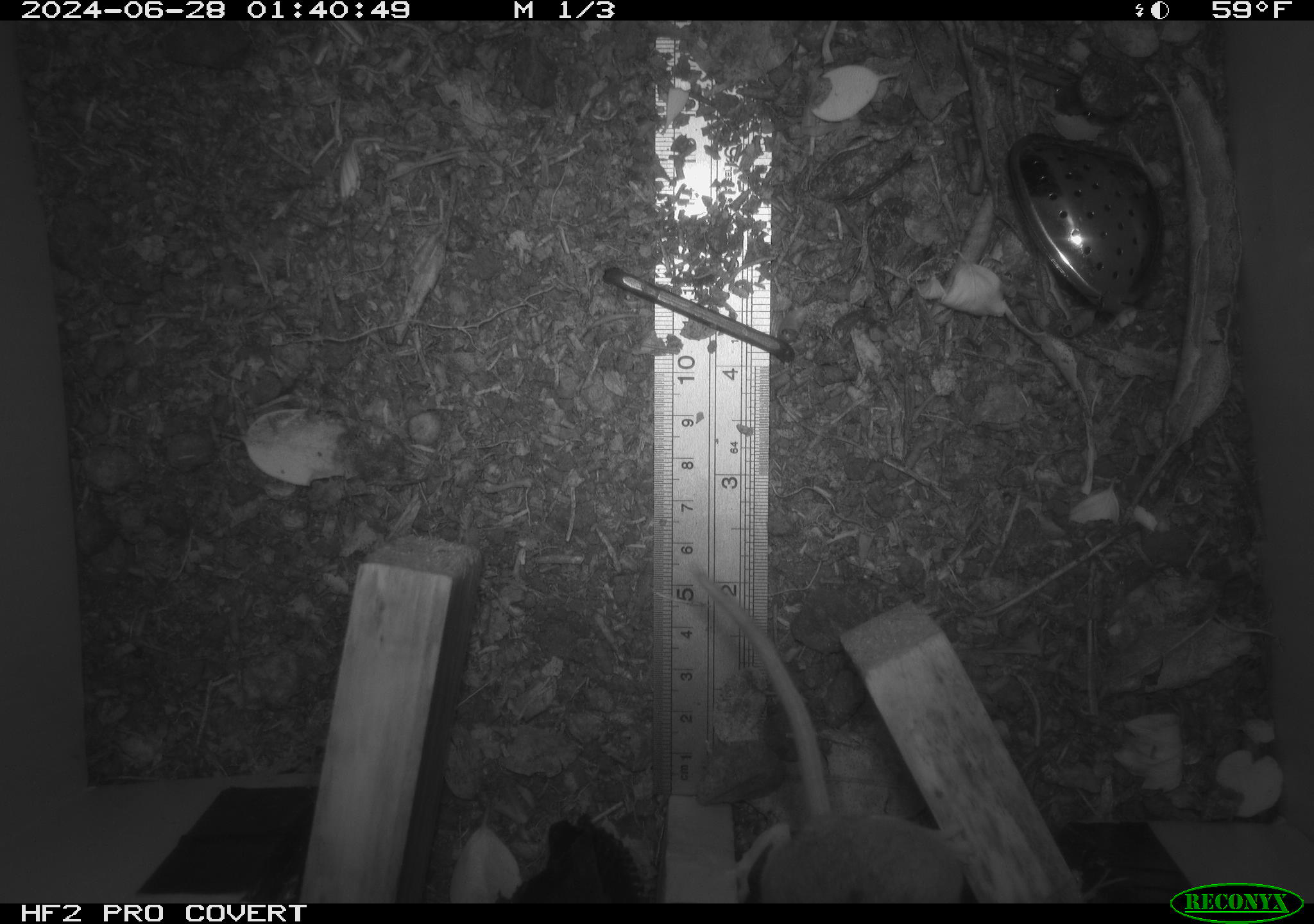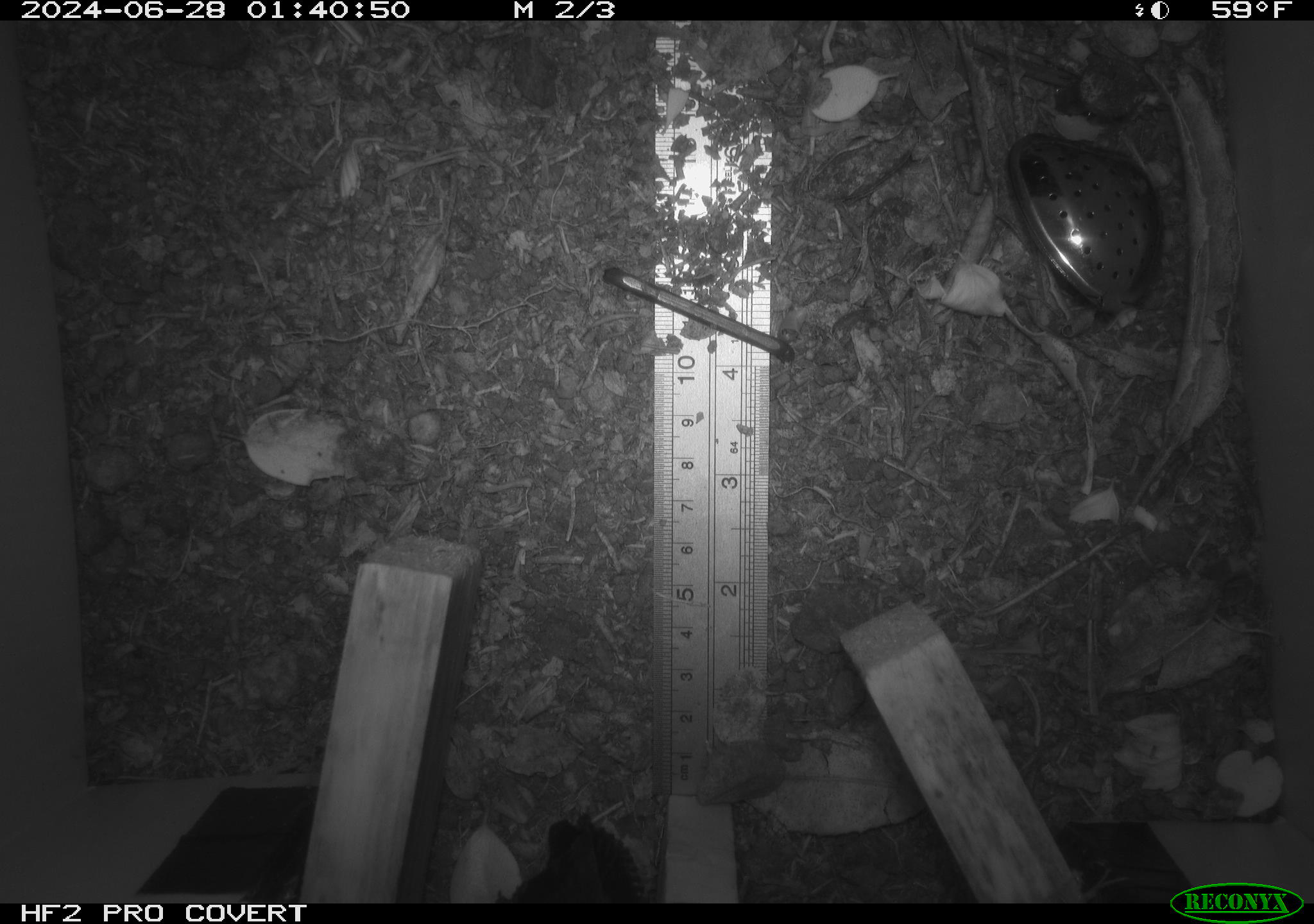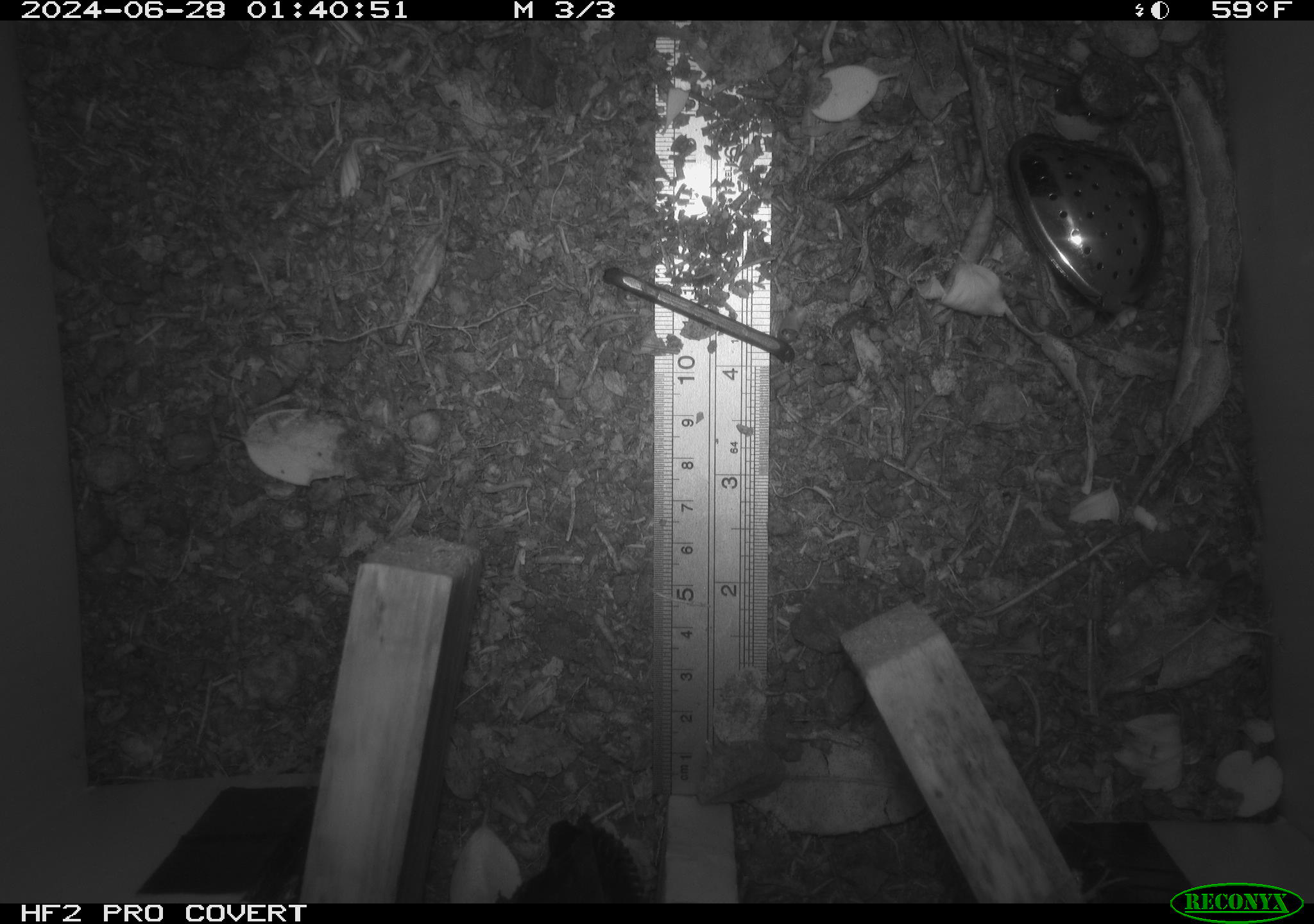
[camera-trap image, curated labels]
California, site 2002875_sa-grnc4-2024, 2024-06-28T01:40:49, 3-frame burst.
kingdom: Animalia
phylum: Chordata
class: Mammalia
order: Rodentia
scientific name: Rodentia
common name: rodent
Rodent (Rodentia).